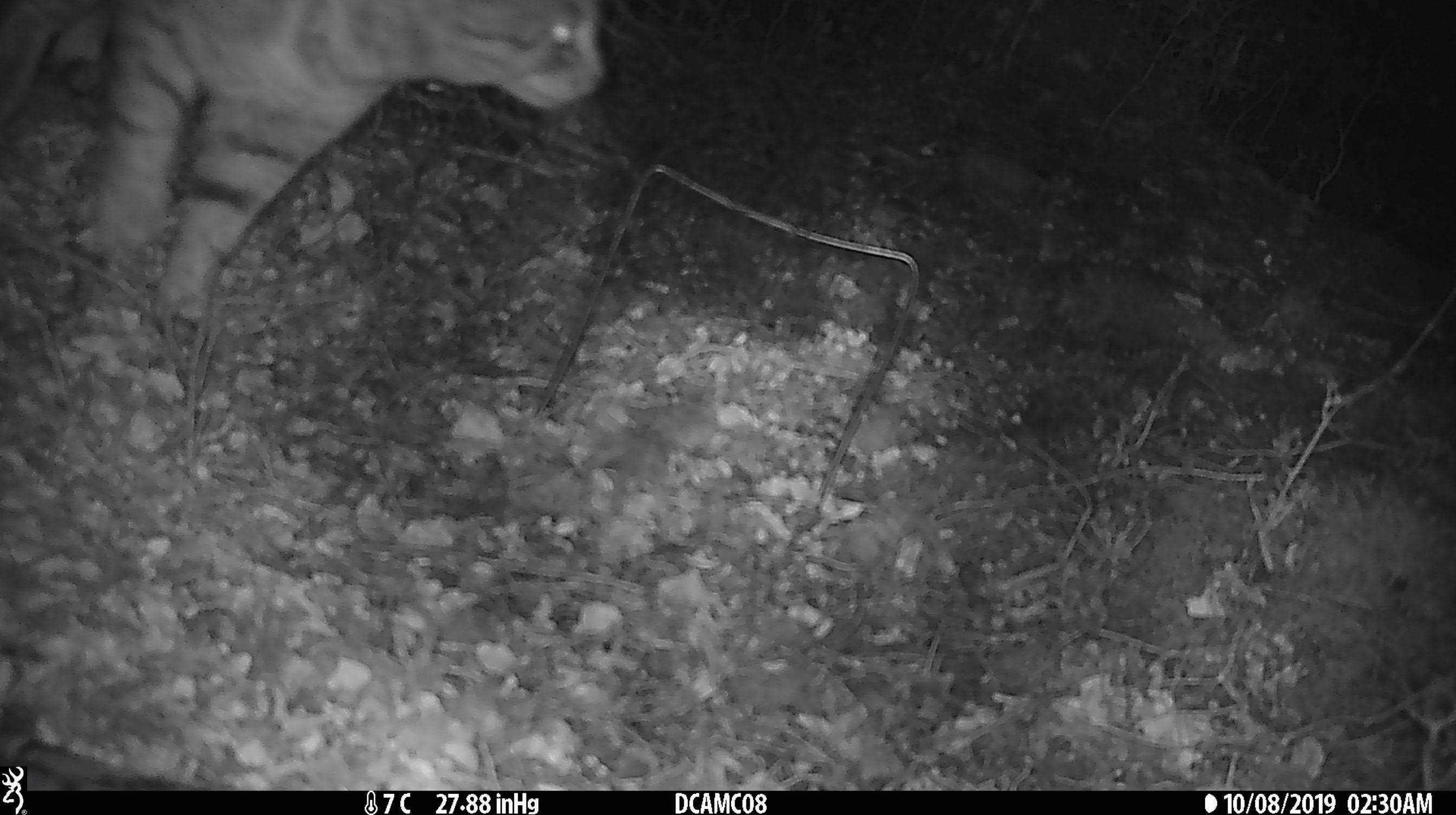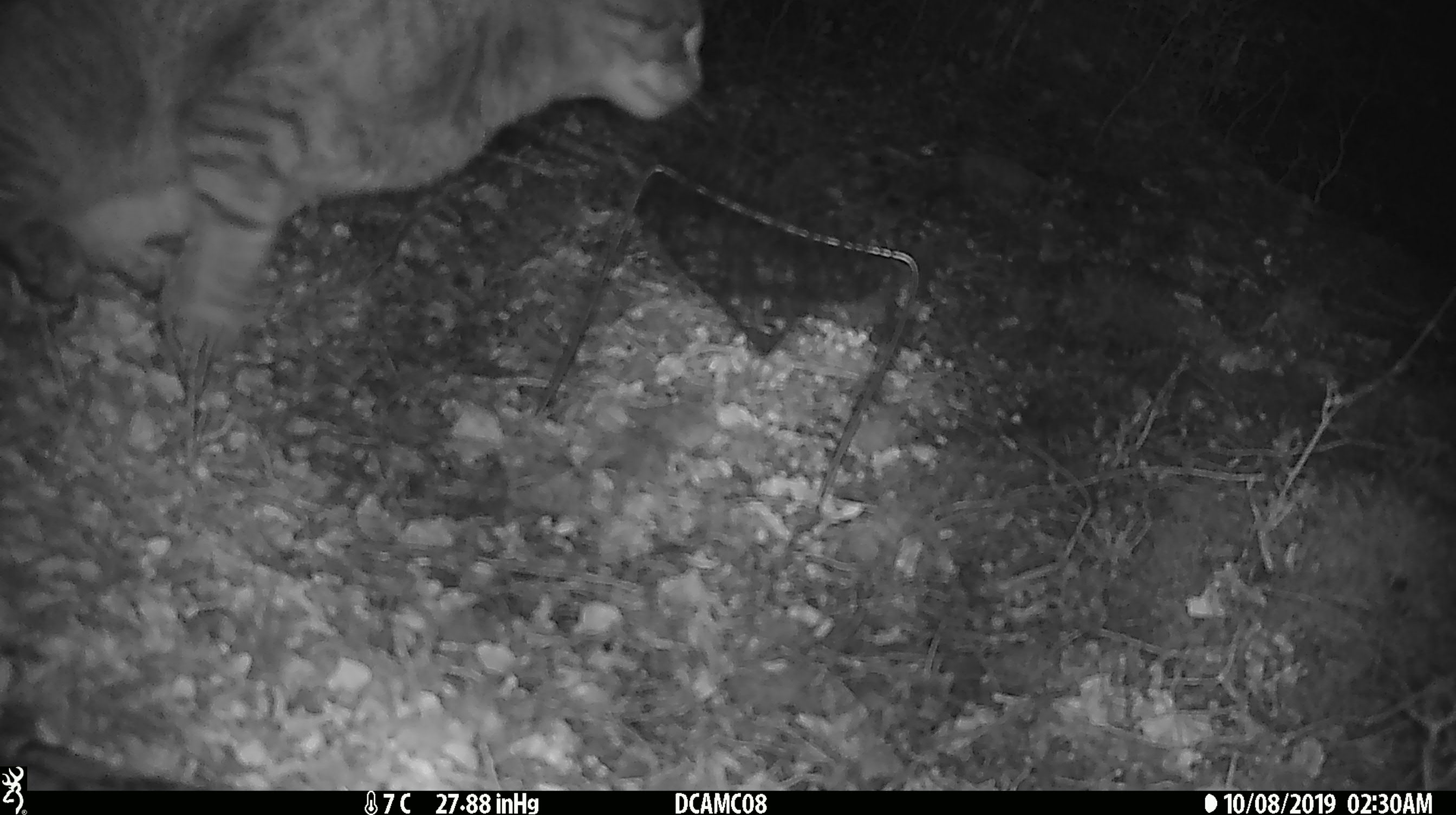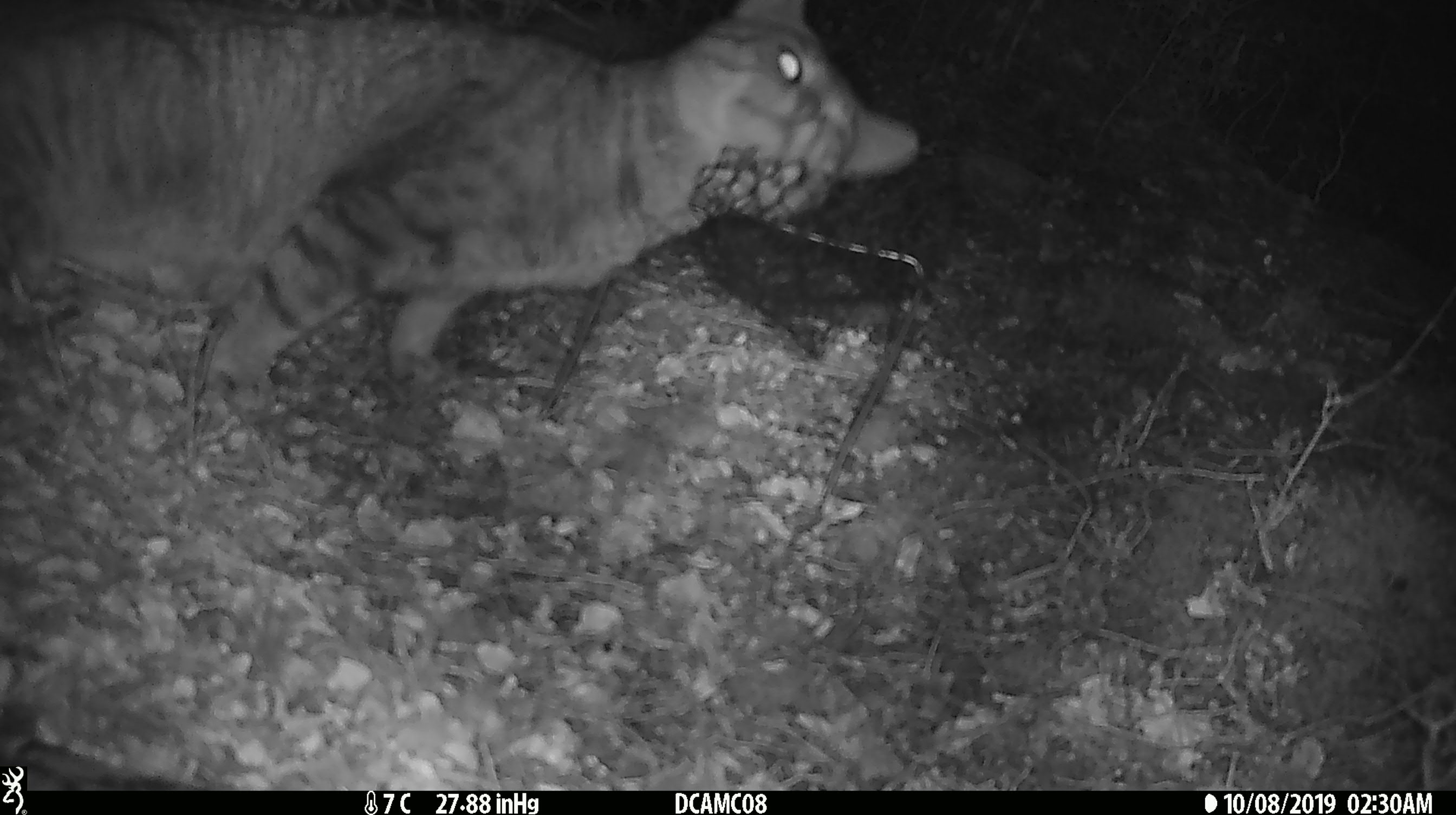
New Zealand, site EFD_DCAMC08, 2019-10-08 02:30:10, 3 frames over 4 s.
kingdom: Animalia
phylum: Chordata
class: Mammalia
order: Carnivora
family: Felidae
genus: Felis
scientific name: Felis catus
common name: domestic cat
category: cat